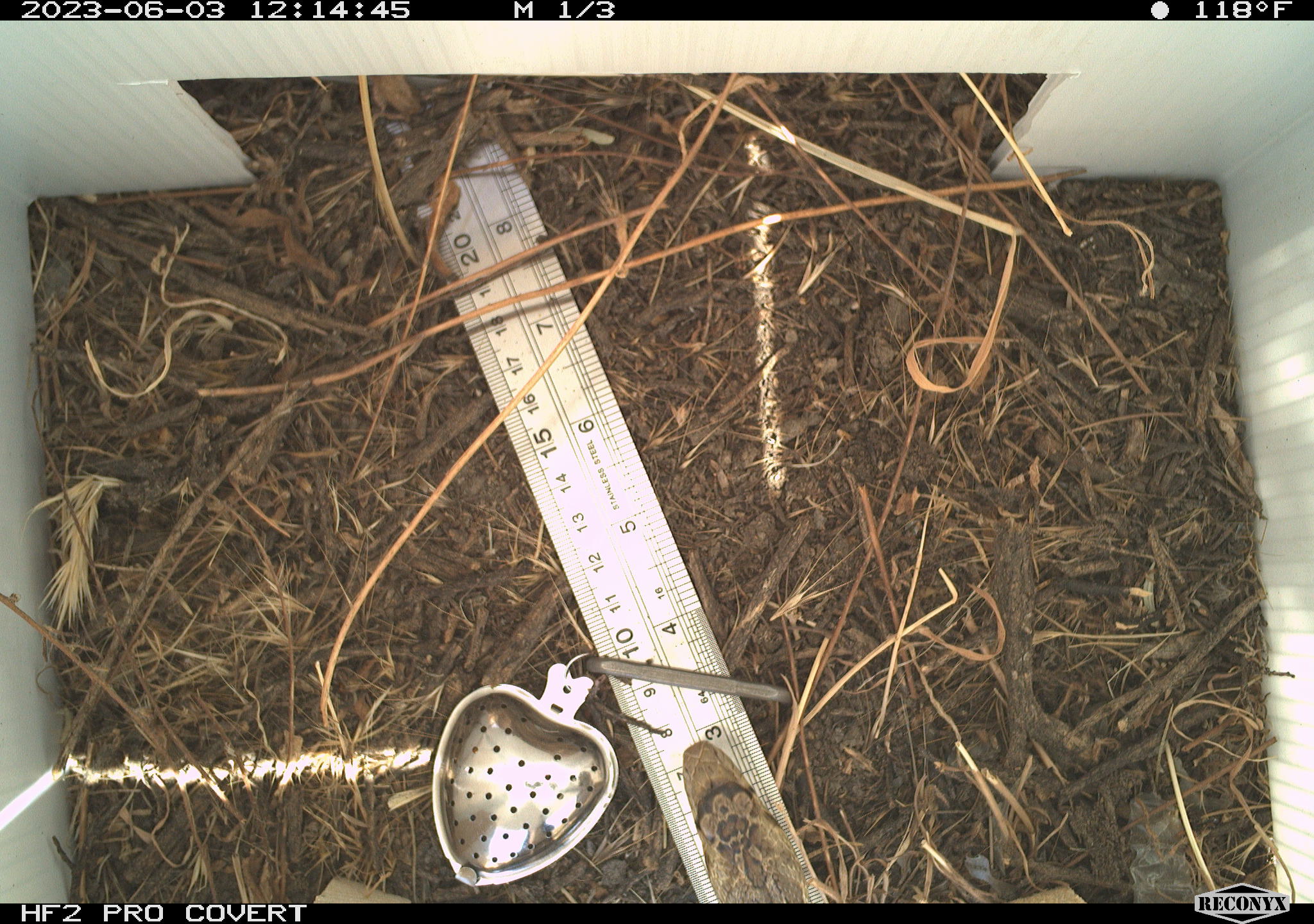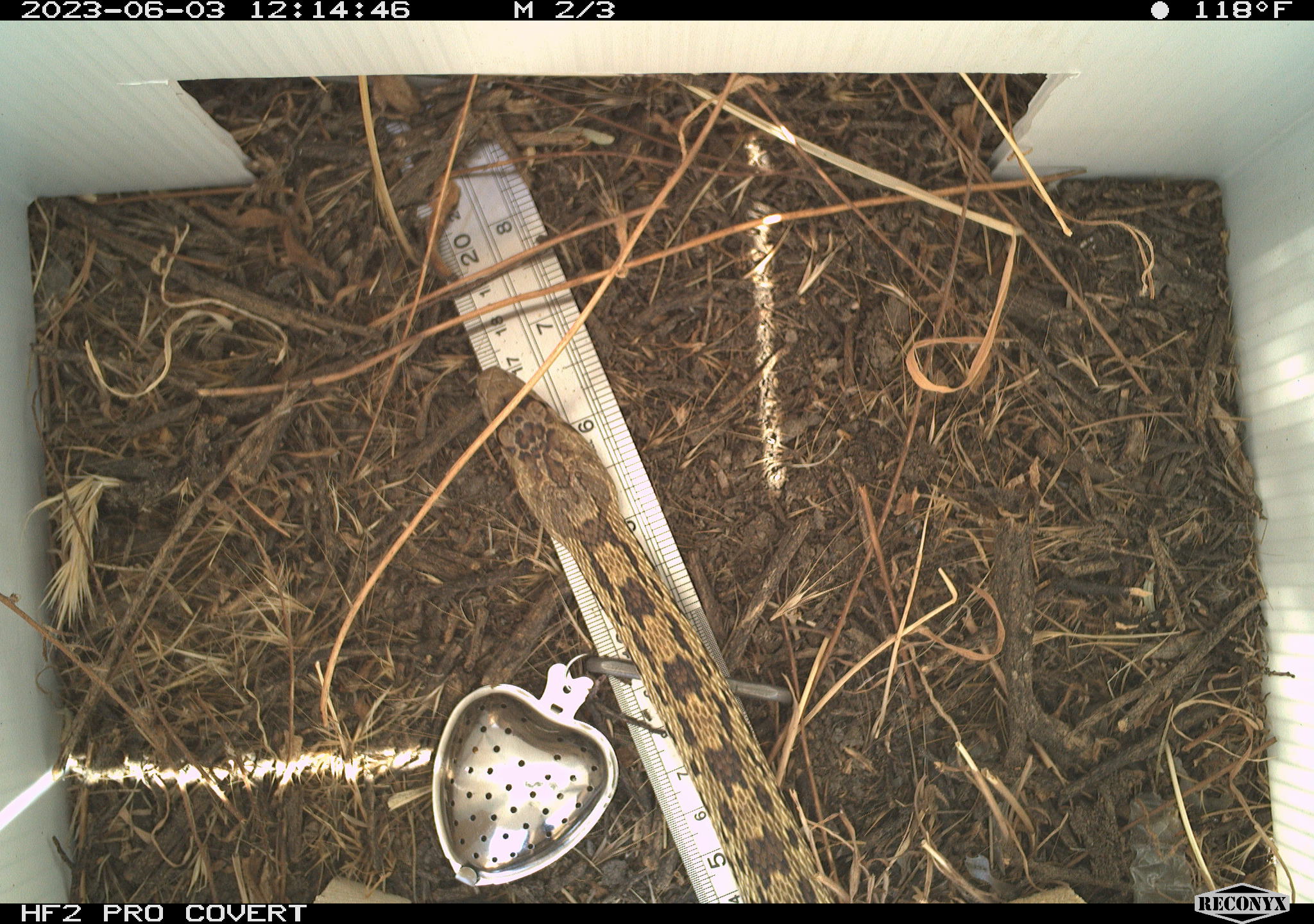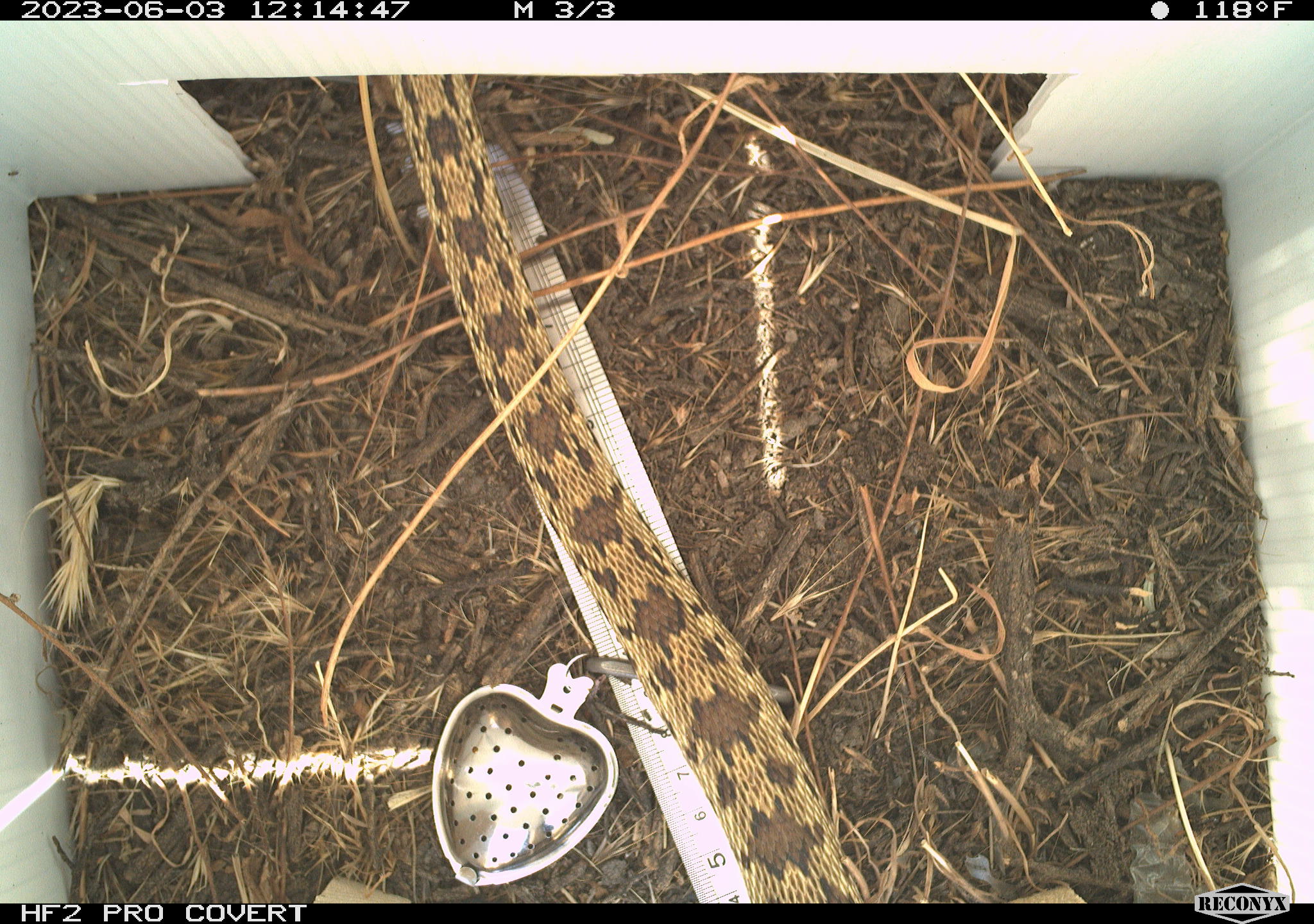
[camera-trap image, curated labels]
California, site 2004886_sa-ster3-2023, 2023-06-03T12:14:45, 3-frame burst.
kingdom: Animalia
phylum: Chordata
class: Reptilia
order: Squamata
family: Colubridae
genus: Pituophis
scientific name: Pituophis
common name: bullsnakes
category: pituophis species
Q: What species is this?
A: Pituophis species (bullsnakes) (Pituophis).